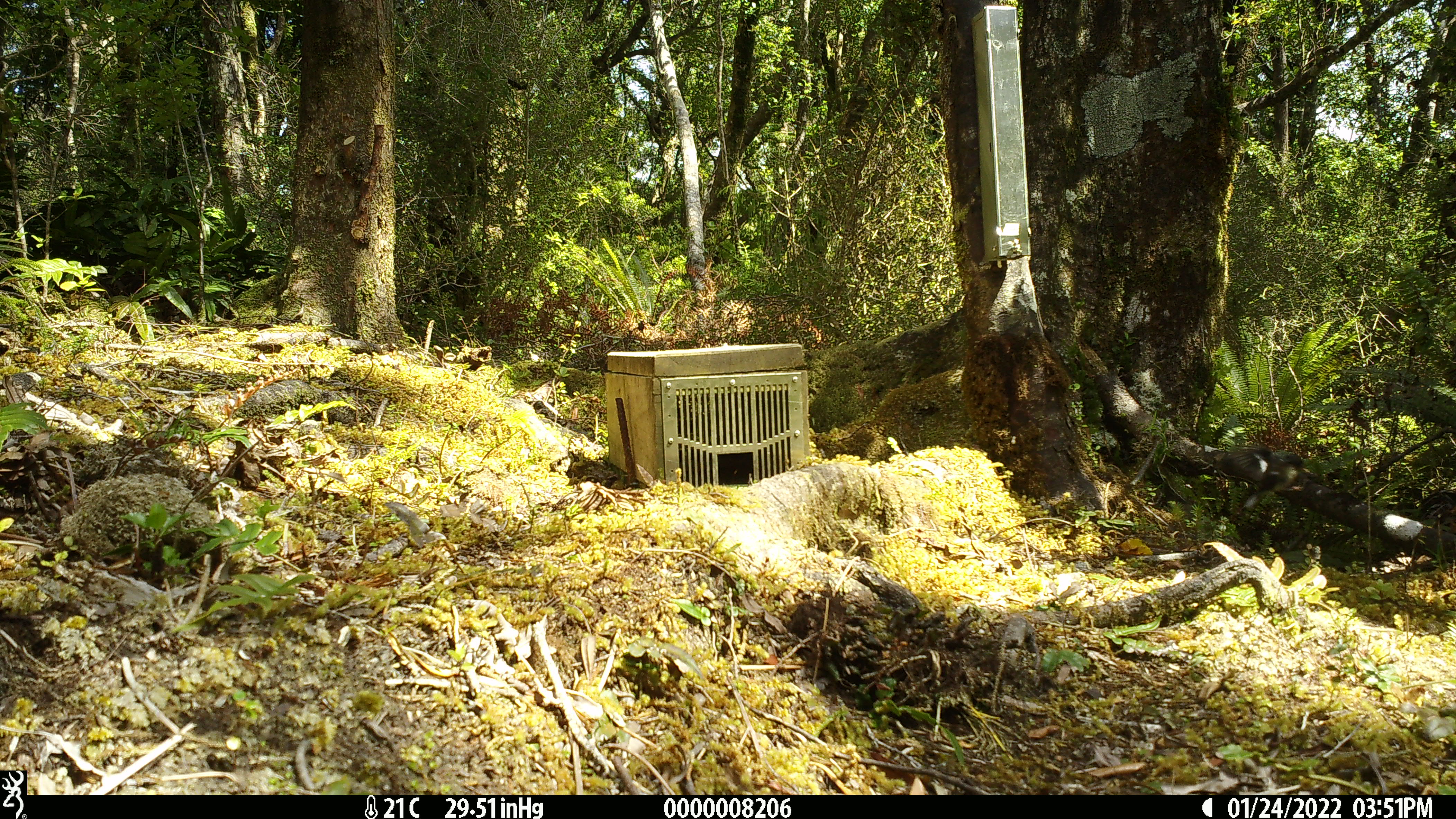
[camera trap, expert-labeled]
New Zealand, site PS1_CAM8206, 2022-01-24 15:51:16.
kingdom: Animalia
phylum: Chordata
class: Aves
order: Passeriformes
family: Petroicidae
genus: Petroica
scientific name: Petroica macrocephala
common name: tomtit